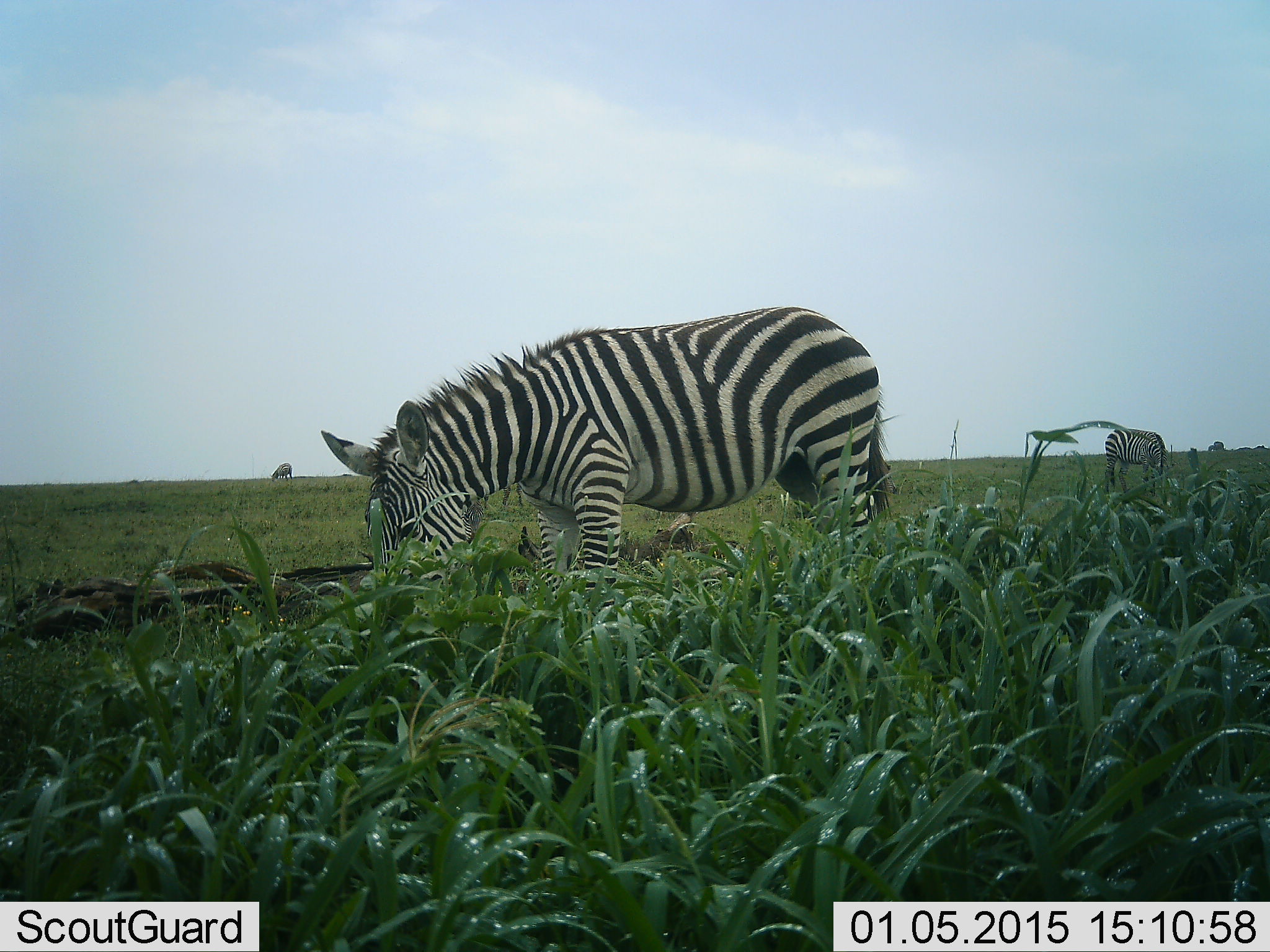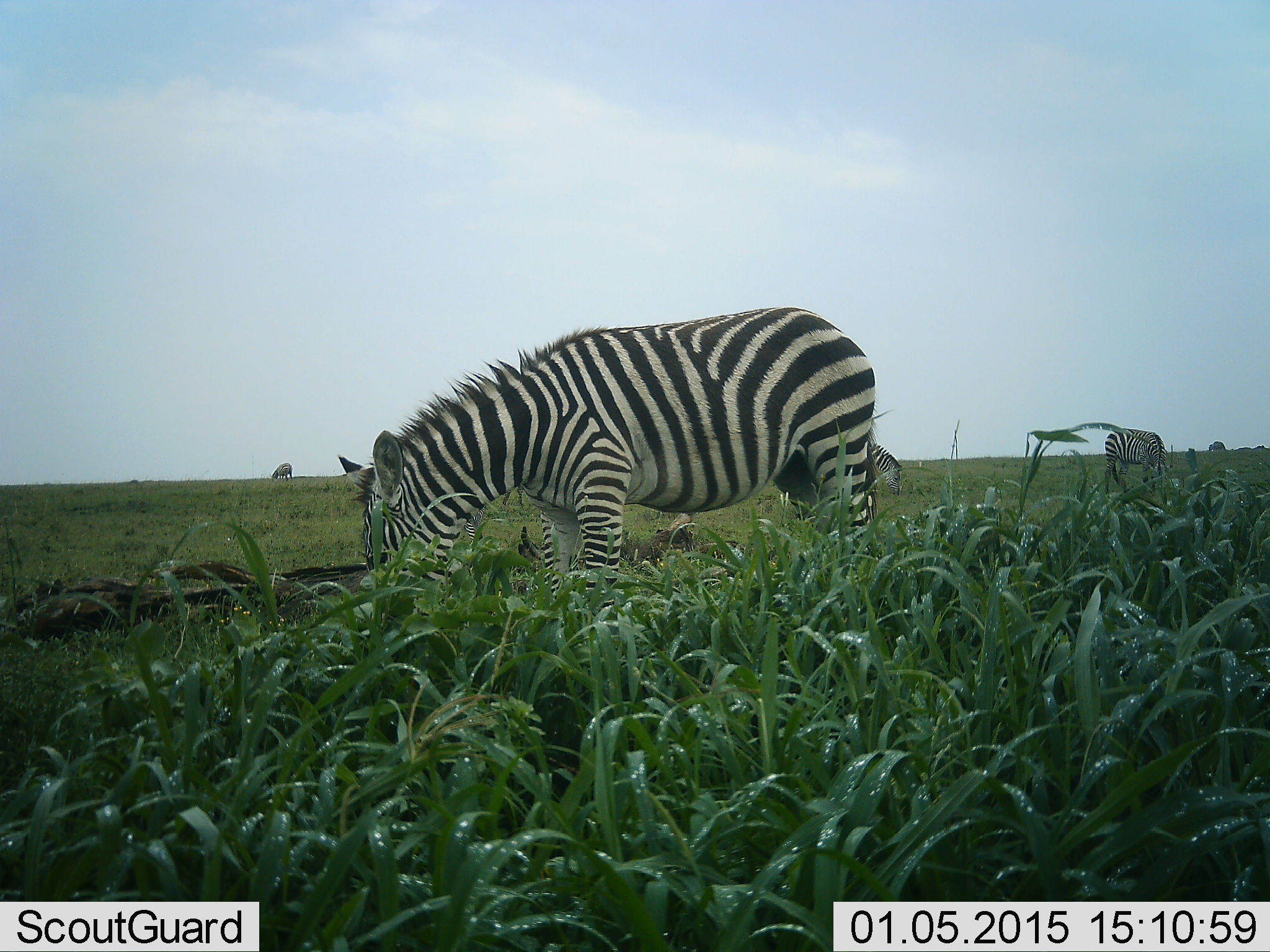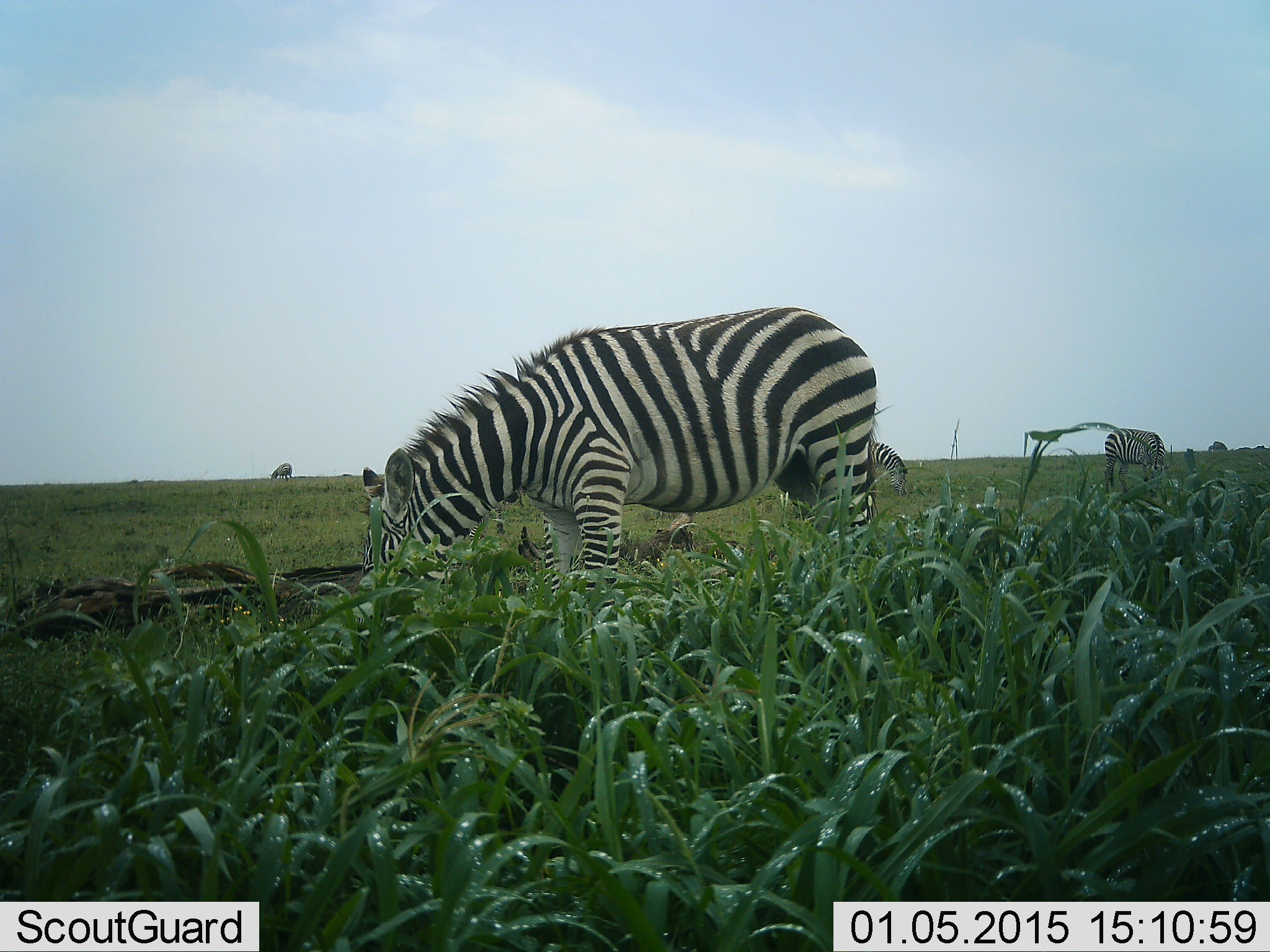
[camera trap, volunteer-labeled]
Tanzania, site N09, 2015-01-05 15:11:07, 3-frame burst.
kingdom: Animalia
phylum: Chordata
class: Mammalia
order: Perissodactyla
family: Equidae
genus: Equus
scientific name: Equus quagga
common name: plains zebra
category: zebra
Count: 5.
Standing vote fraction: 20%.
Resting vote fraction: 0%.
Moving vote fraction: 0%.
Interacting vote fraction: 0%.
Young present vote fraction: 0%.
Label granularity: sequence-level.